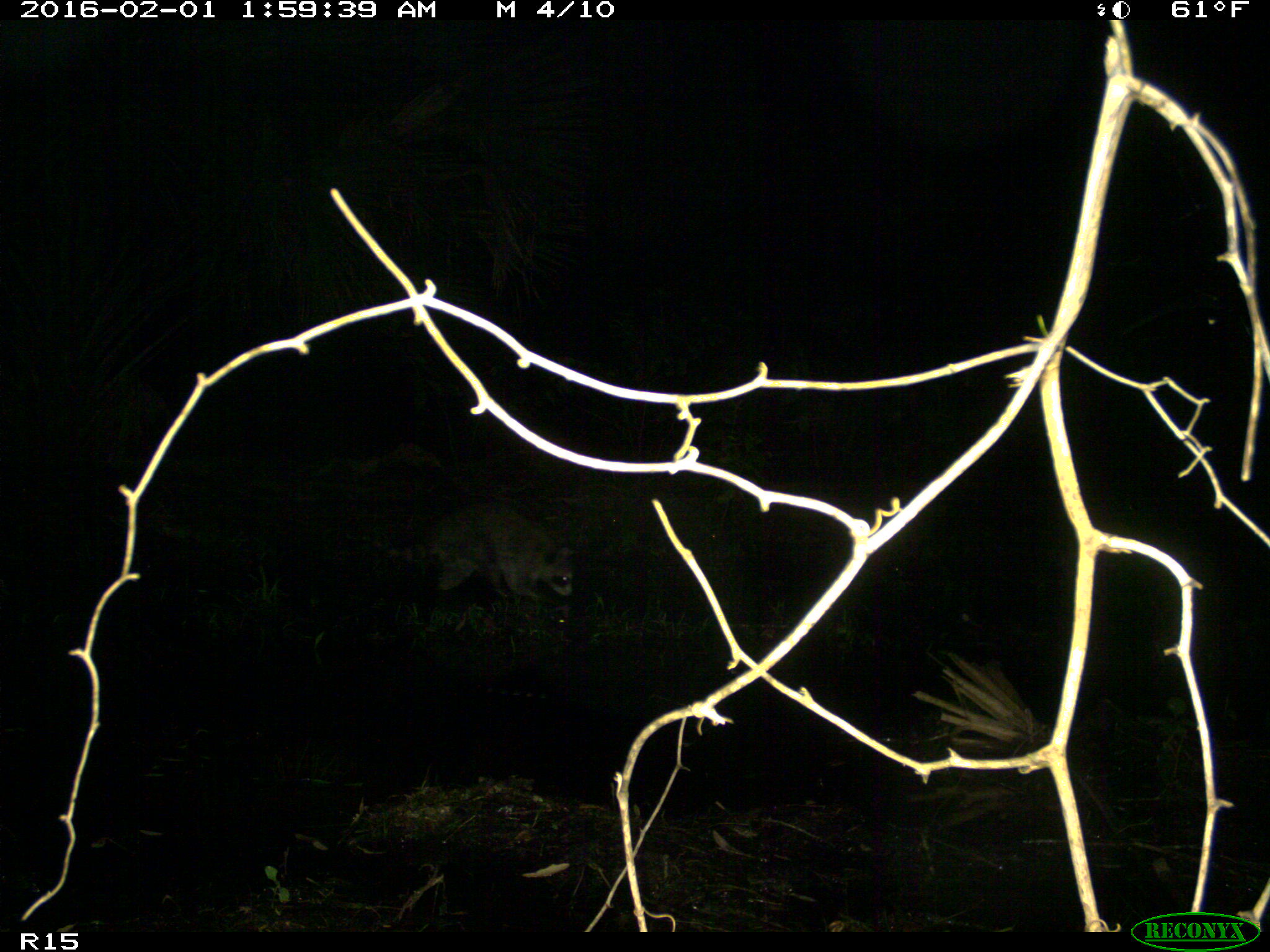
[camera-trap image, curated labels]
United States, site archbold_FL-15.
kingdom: Animalia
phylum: Chordata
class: Mammalia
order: Carnivora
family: Procyonidae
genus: Procyon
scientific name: Procyon lotor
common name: common raccoon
Procyon lotor (common raccoon).